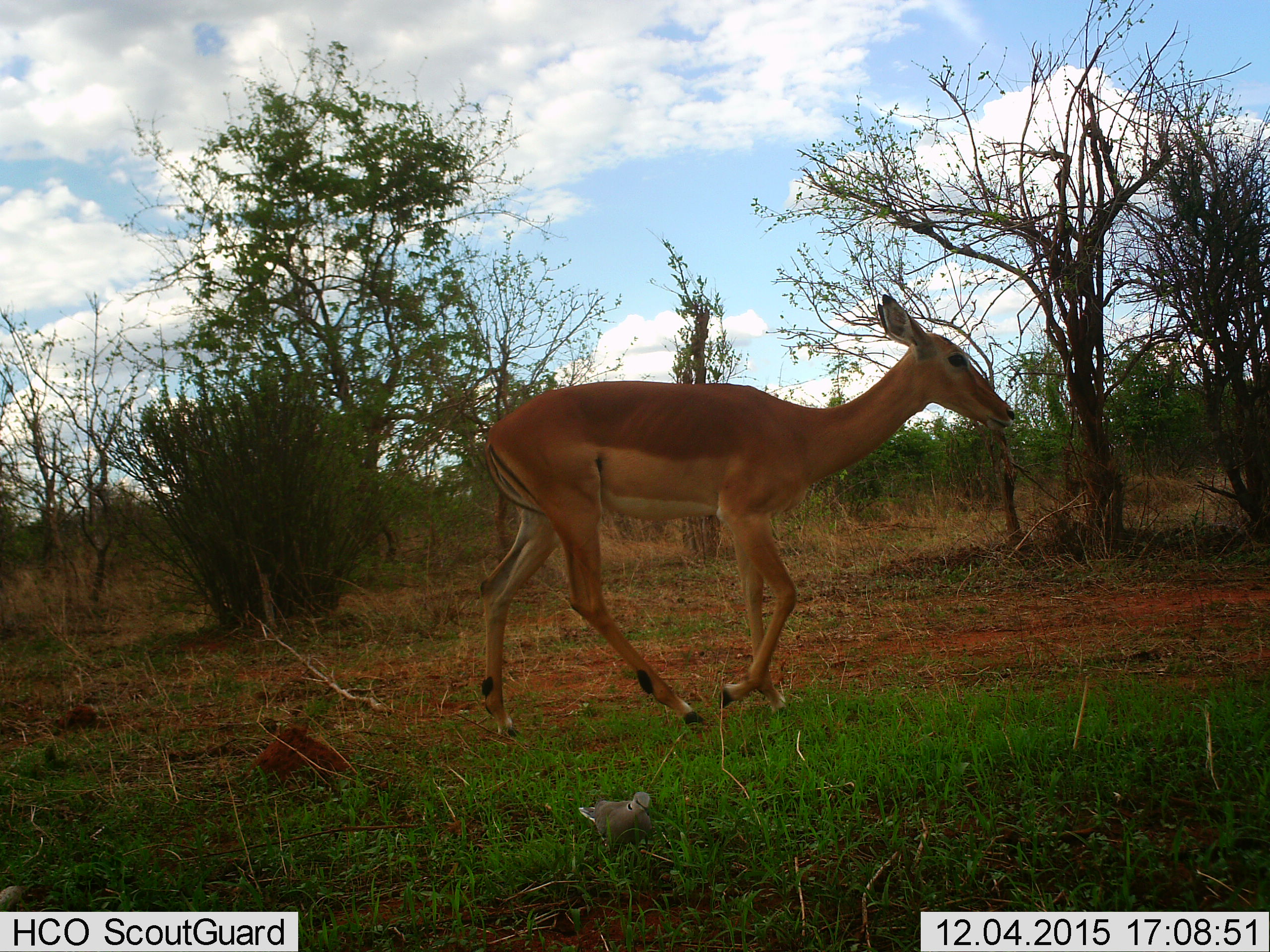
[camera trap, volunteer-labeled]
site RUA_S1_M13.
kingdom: Animalia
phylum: Chordata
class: Mammalia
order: Artiodactyla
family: Bovidae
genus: Aepyceros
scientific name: Aepyceros melampus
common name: impala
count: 1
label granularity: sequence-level